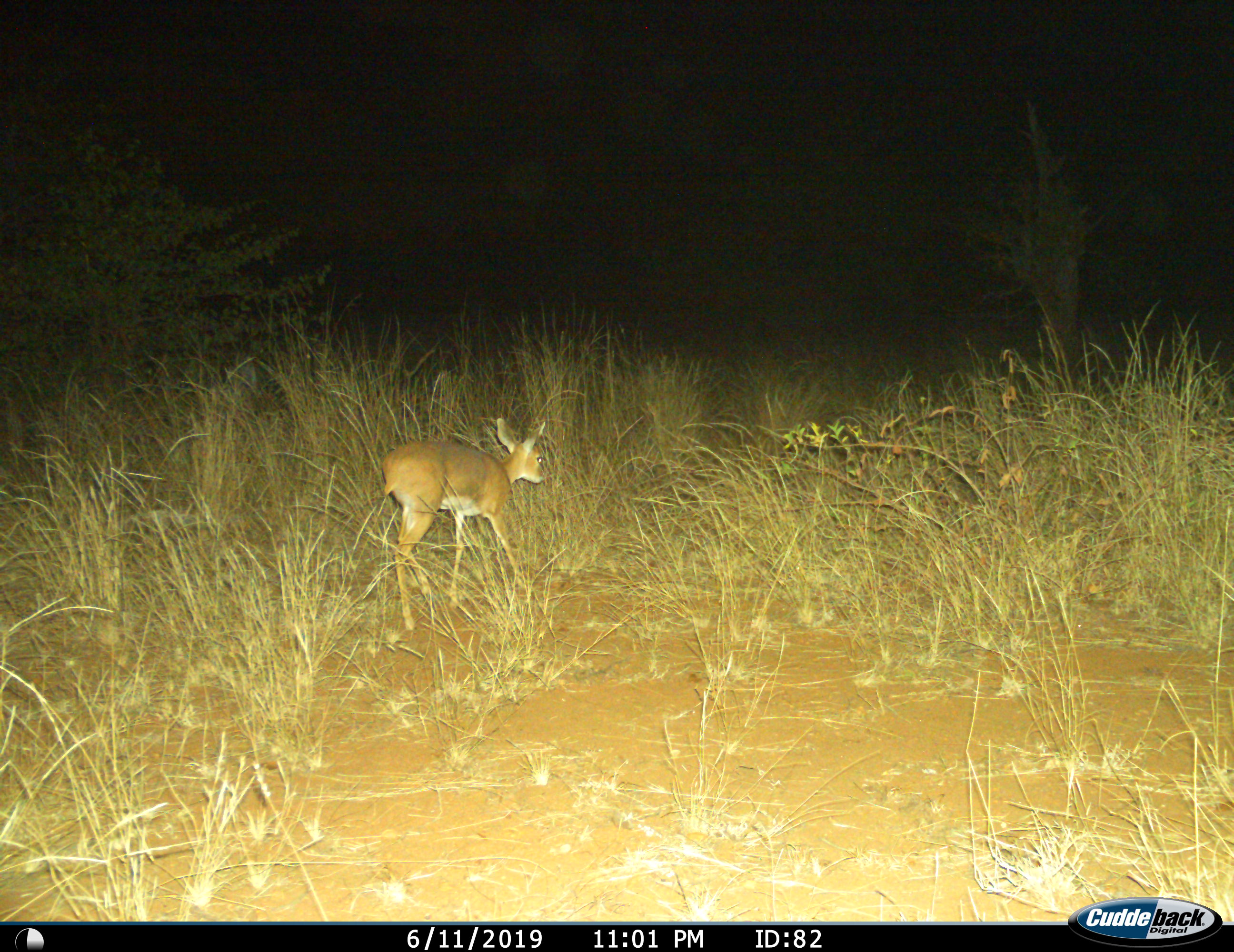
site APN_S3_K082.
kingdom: Animalia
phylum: Chordata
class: Mammalia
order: Artiodactyla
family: Bovidae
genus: Raphicerus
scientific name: Raphicerus campestris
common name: steenbok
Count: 1.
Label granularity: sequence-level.